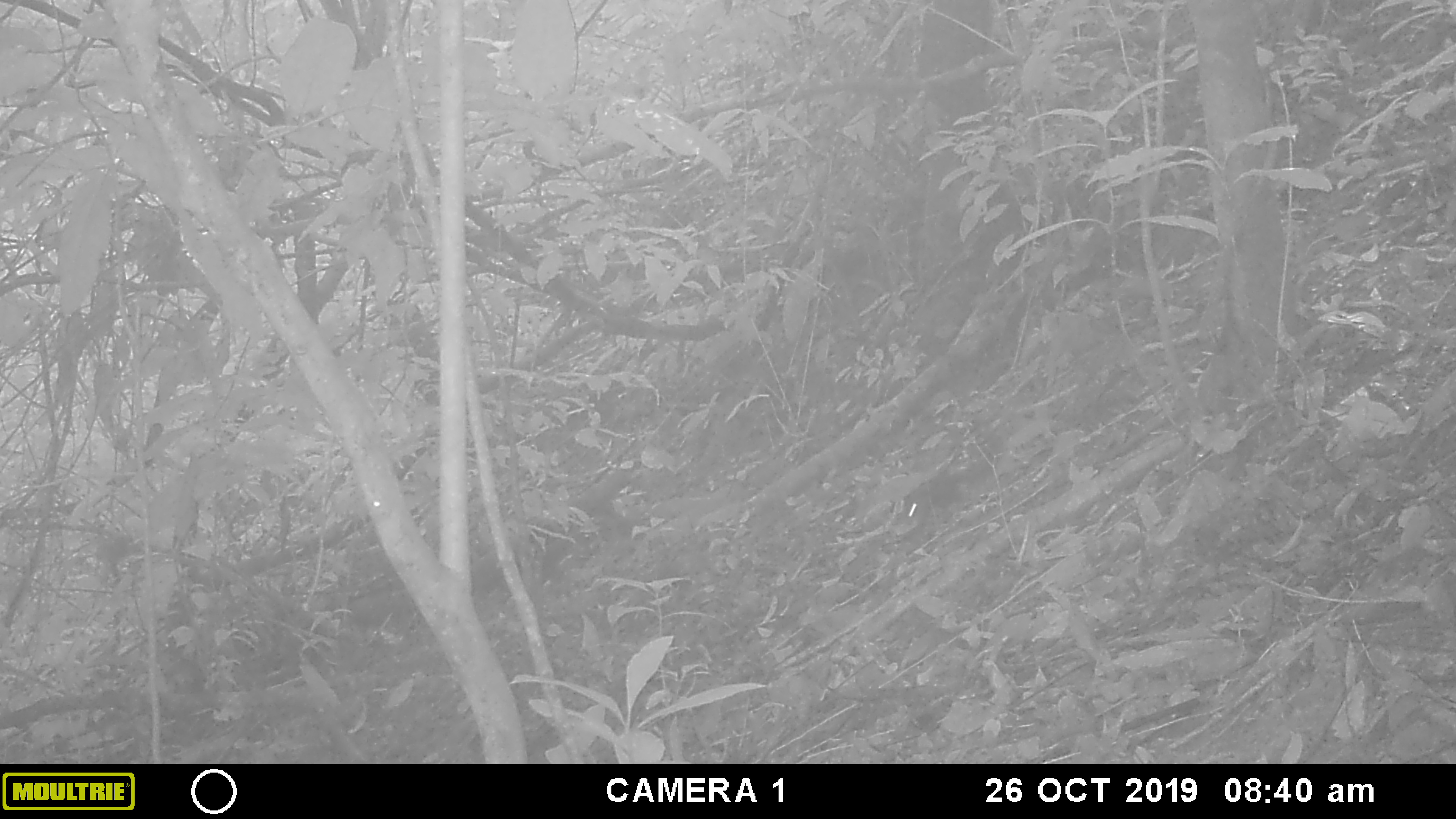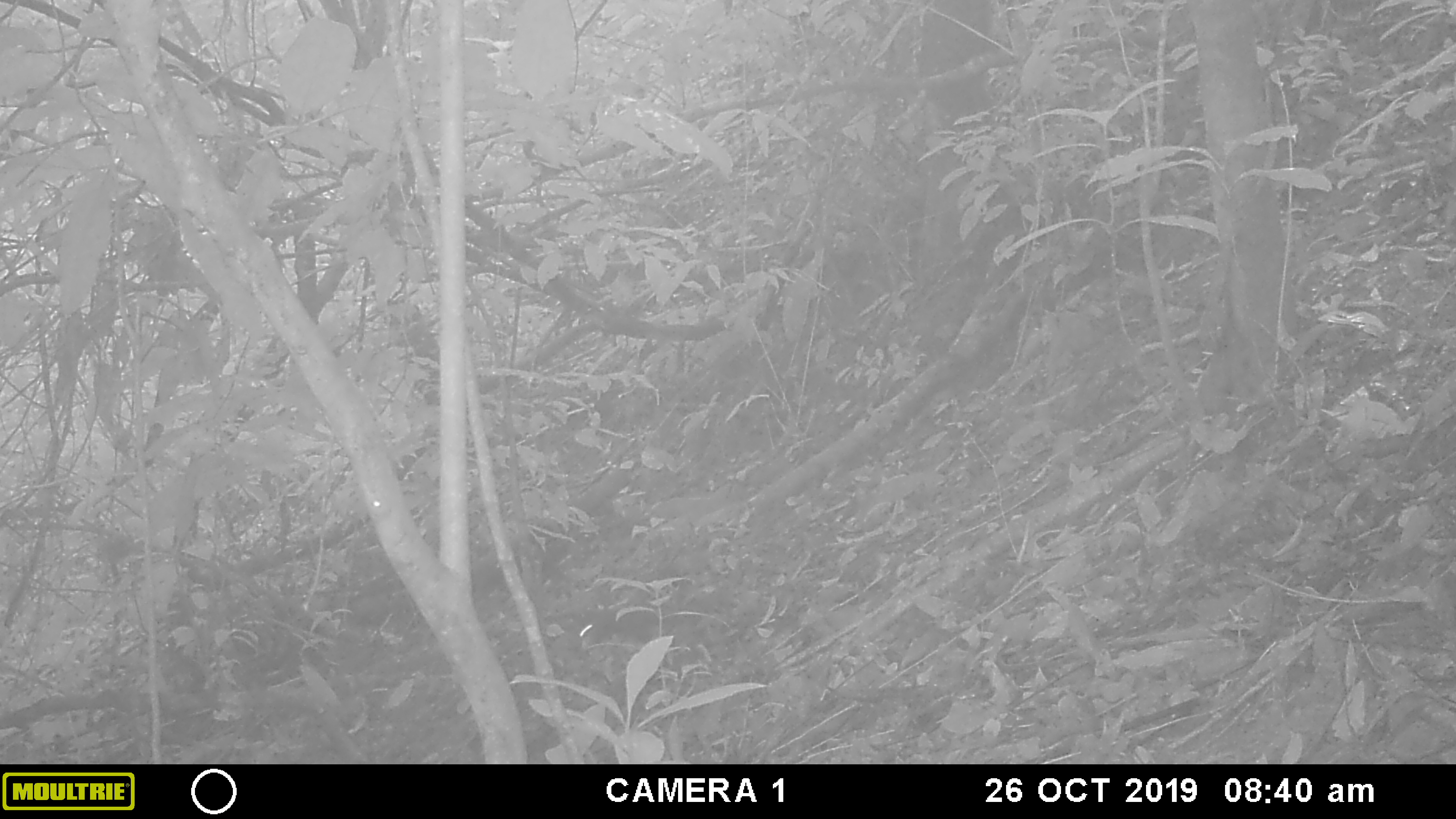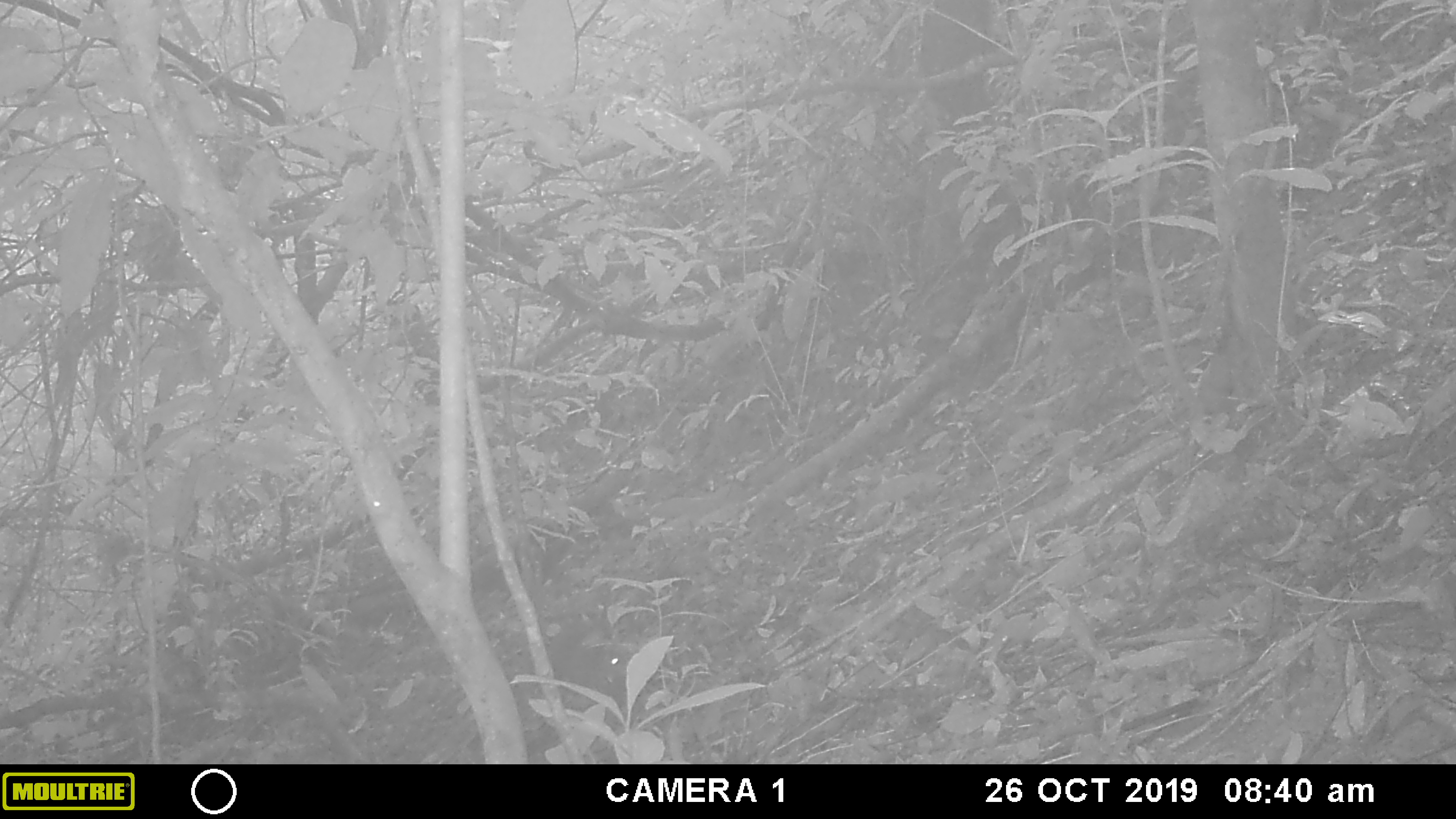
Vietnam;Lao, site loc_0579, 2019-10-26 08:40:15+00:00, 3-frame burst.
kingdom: Animalia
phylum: Chordata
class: Mammalia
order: Rodentia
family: Sciuridae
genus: Dremomys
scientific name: Dremomys rufigenis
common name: red-cheeked squirrel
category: red cheeked squirrel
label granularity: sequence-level